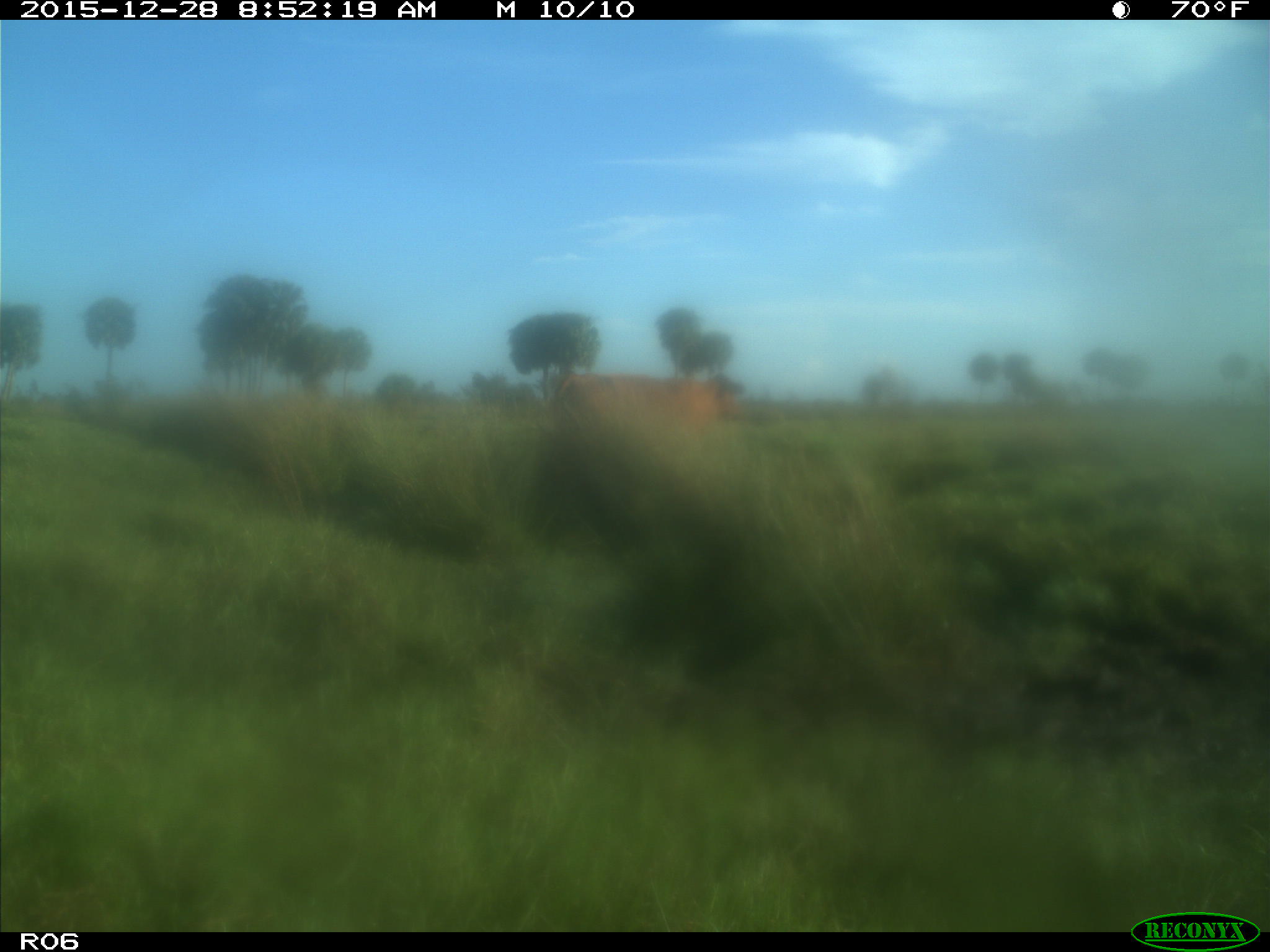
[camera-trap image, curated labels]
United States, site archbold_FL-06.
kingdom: Animalia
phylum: Chordata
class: Mammalia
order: Artiodactyla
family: Bovidae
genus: Bos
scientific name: Bos taurus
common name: domestic cow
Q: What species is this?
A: Bos taurus (domestic cow).